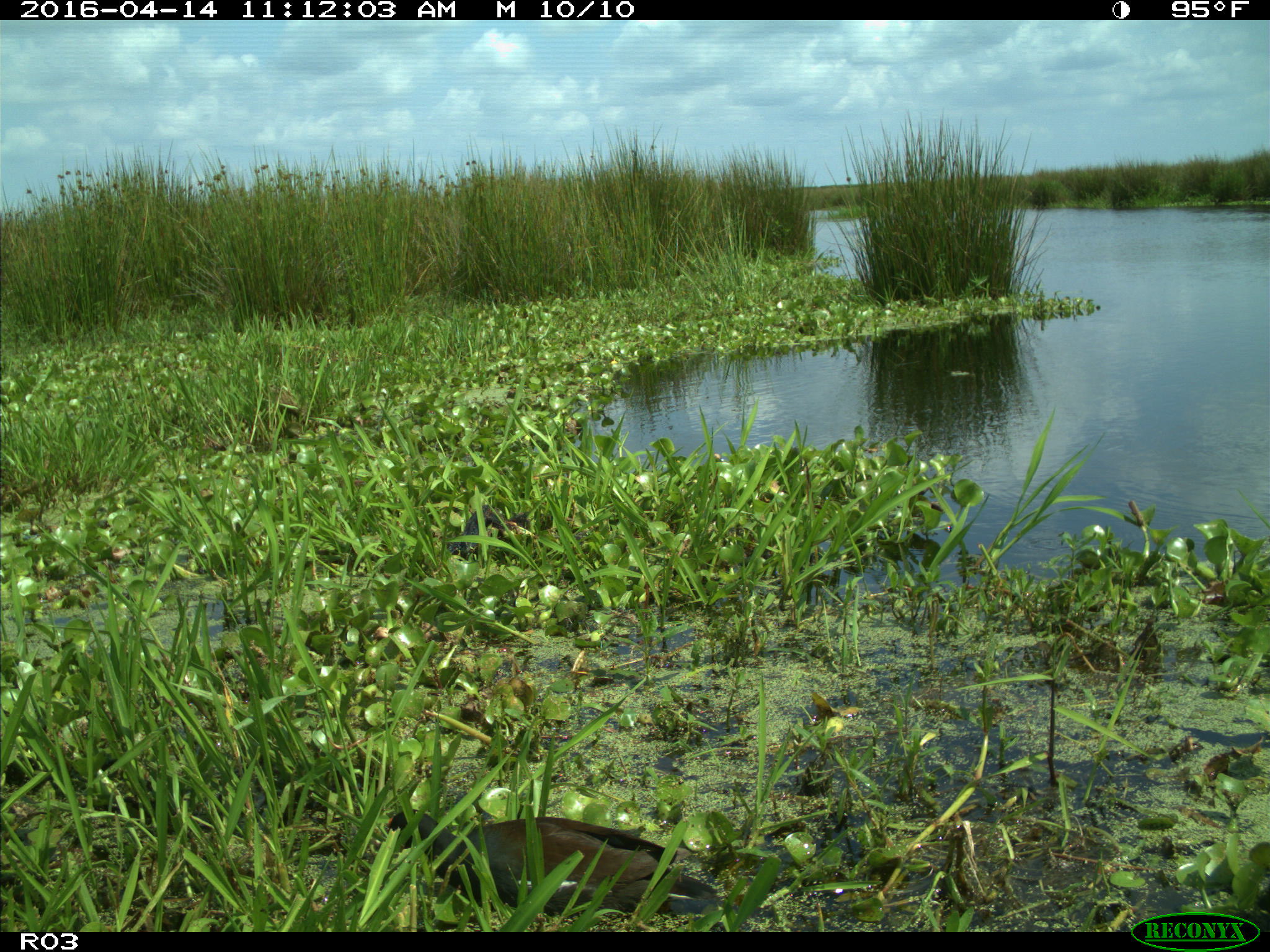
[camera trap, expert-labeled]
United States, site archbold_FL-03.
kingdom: Animalia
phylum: Chordata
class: Aves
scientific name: Aves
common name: birds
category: unidentified bird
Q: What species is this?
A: Unidentified bird (birds) (Aves).